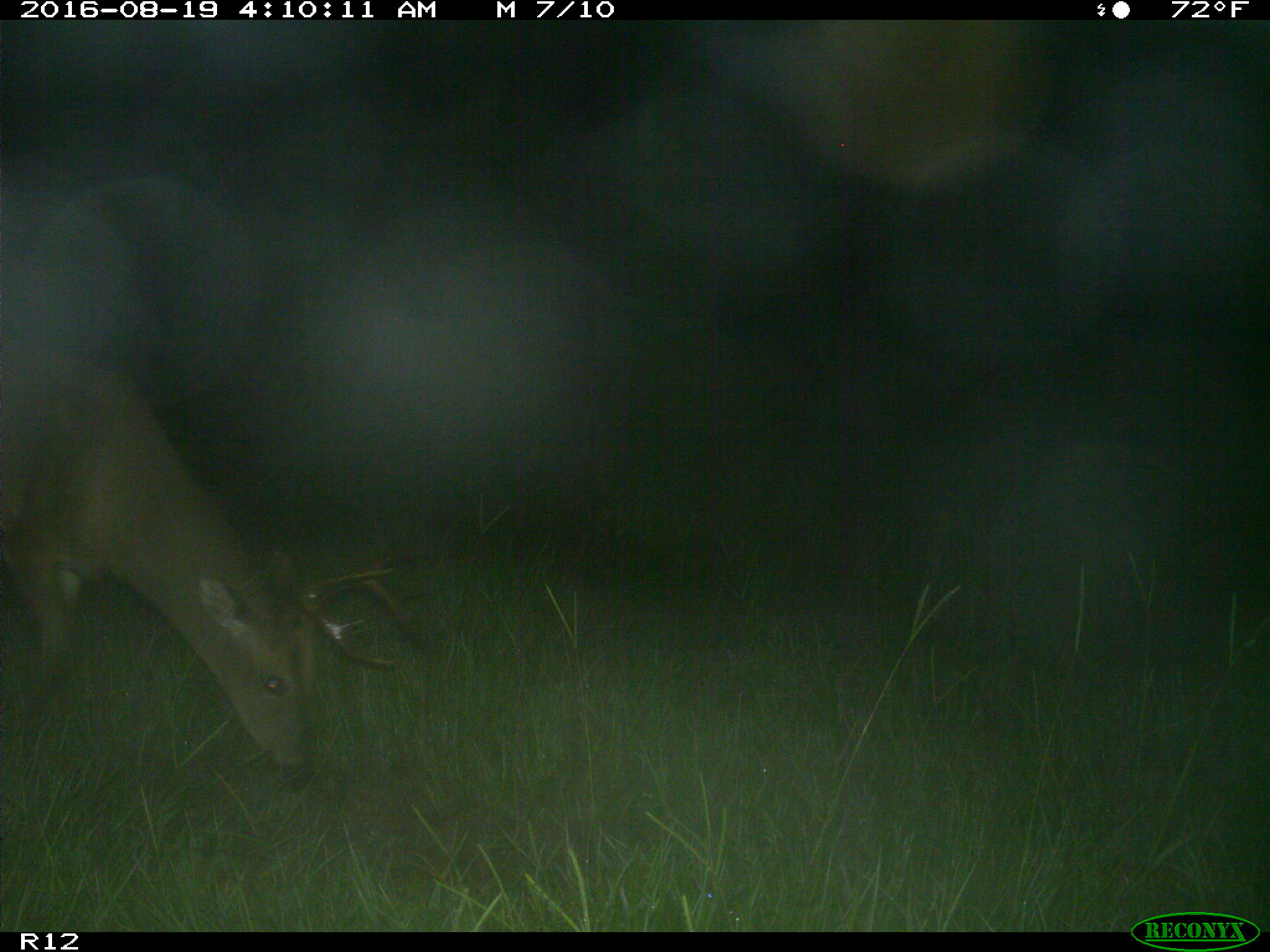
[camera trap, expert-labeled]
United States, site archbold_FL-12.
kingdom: Animalia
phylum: Chordata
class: Mammalia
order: Artiodactyla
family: Cervidae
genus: Odocoileus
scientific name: Odocoileus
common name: deer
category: unidentified deer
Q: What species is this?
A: Unidentified deer (deer) (Odocoileus).